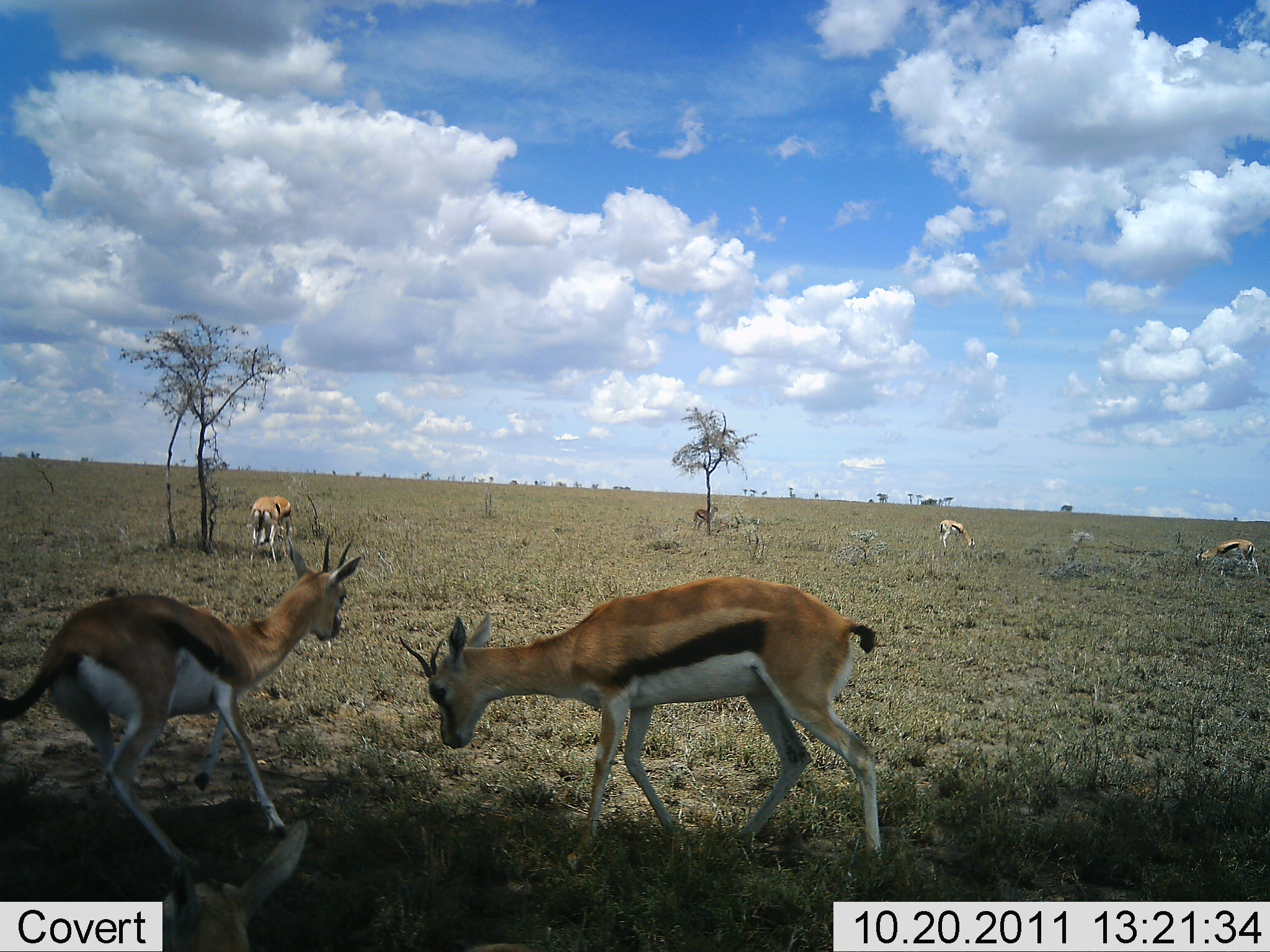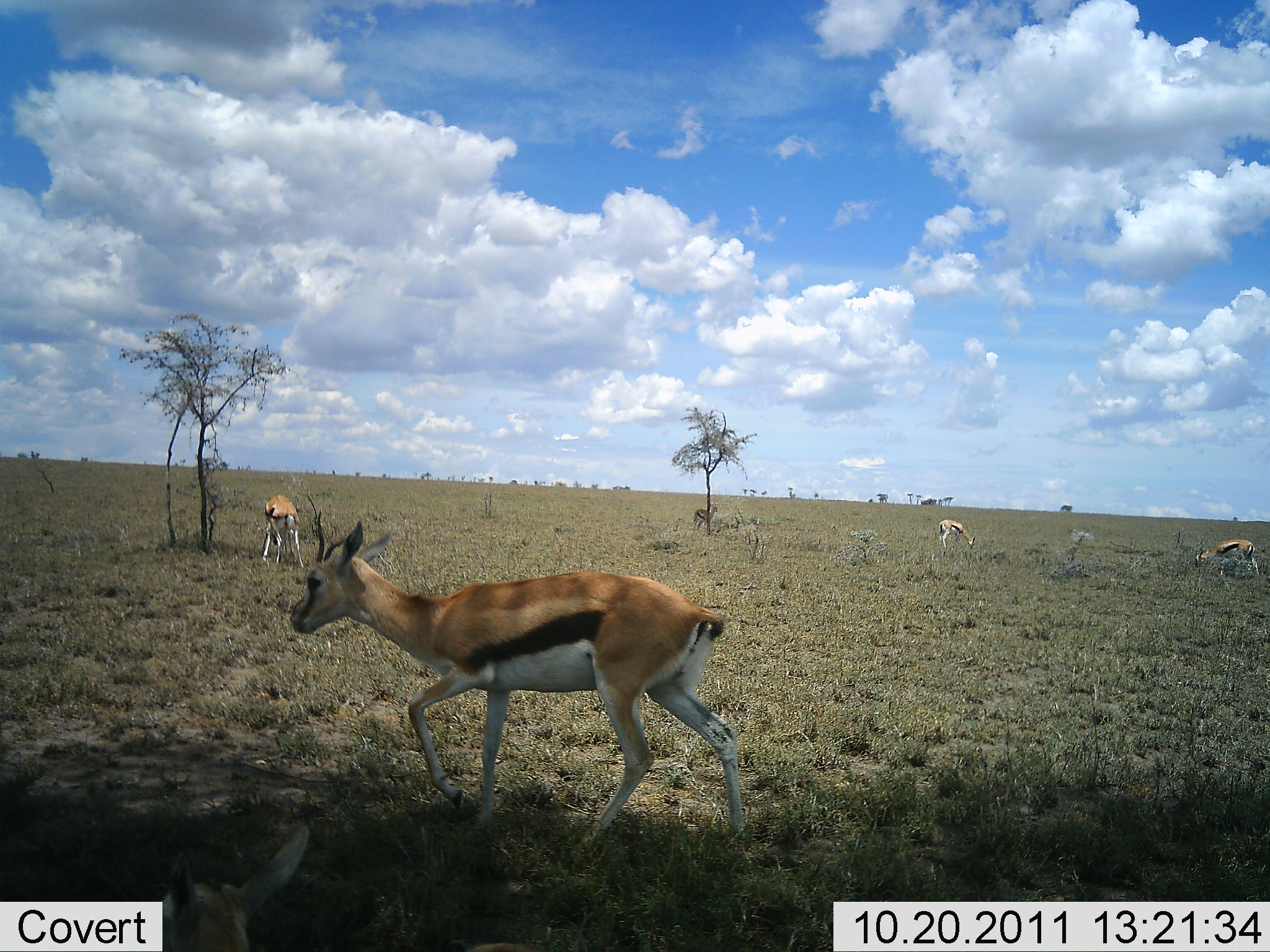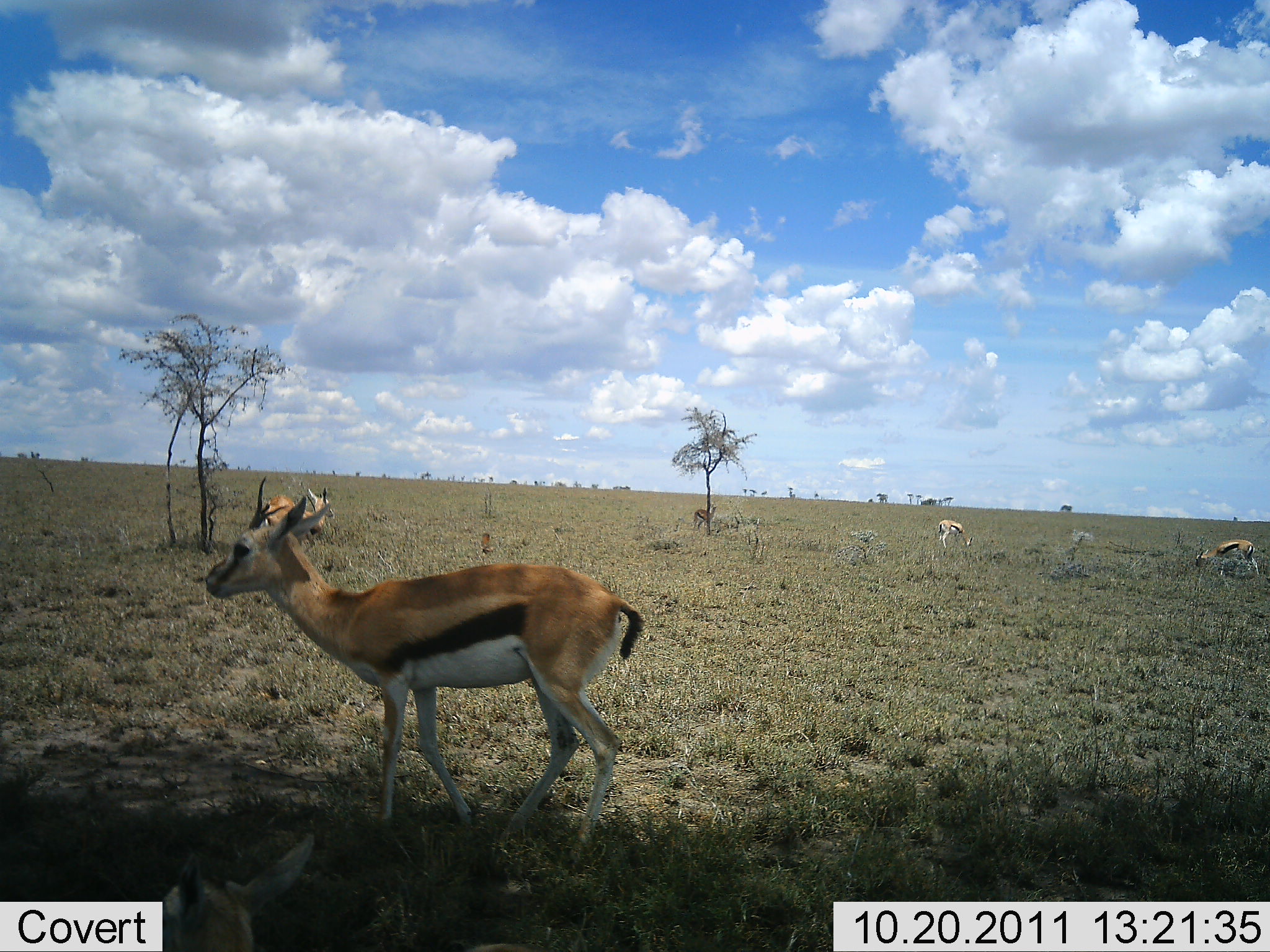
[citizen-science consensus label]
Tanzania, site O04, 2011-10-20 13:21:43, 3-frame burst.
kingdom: Animalia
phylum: Chordata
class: Mammalia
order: Artiodactyla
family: Bovidae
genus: Eudorcas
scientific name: Eudorcas thomsonii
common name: thomson's gazelle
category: gazellethomsons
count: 6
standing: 58%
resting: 17%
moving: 33%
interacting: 67%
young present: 0%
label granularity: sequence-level